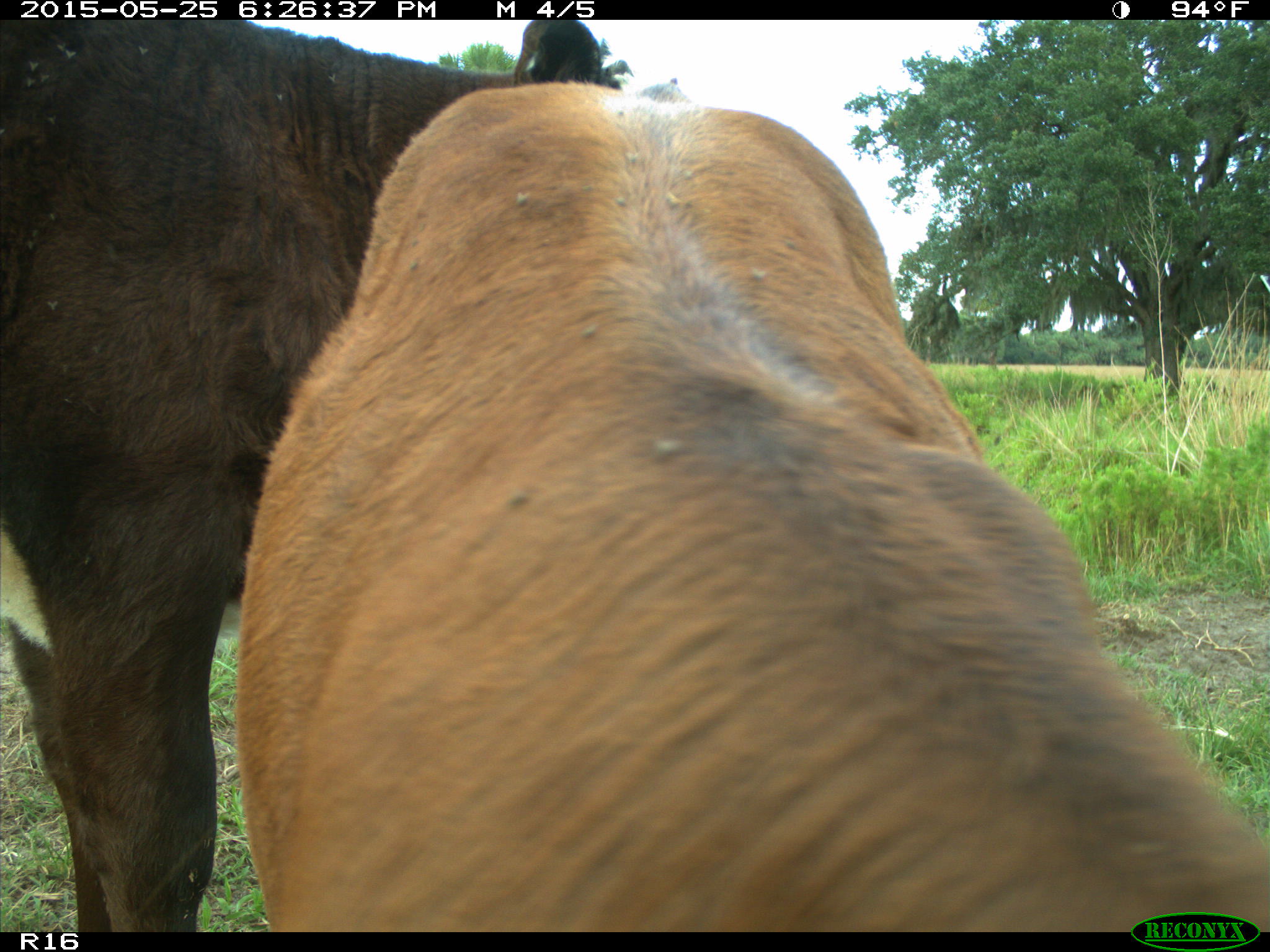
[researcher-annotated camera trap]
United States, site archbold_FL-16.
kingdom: Animalia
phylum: Chordata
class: Mammalia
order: Artiodactyla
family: Bovidae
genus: Bos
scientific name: Bos taurus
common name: domestic cow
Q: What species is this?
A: Bos taurus (domestic cow).